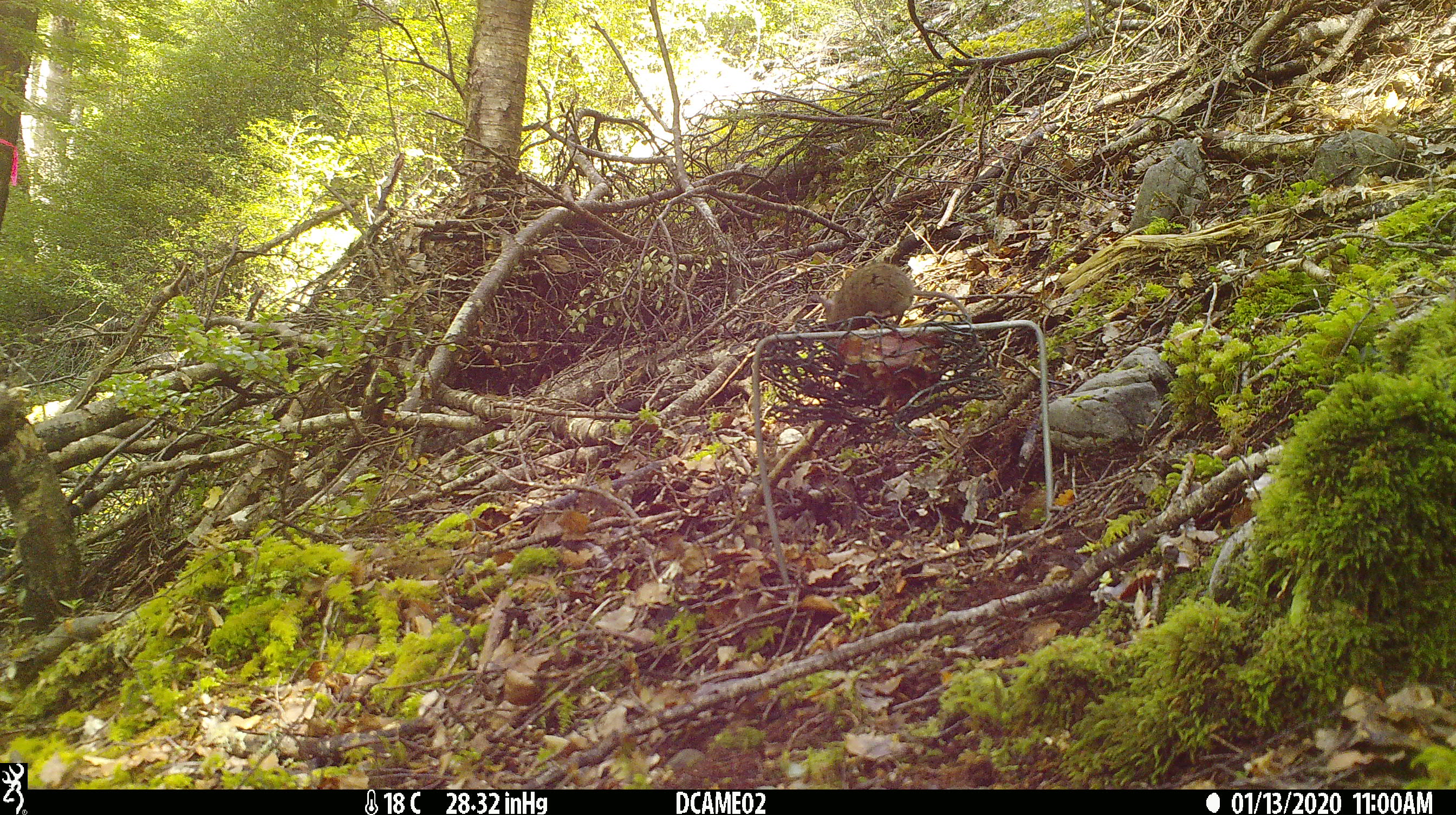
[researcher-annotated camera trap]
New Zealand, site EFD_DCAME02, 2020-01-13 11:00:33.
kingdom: Animalia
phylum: Chordata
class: Mammalia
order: Rodentia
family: Muridae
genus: Mus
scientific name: Mus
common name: mouse